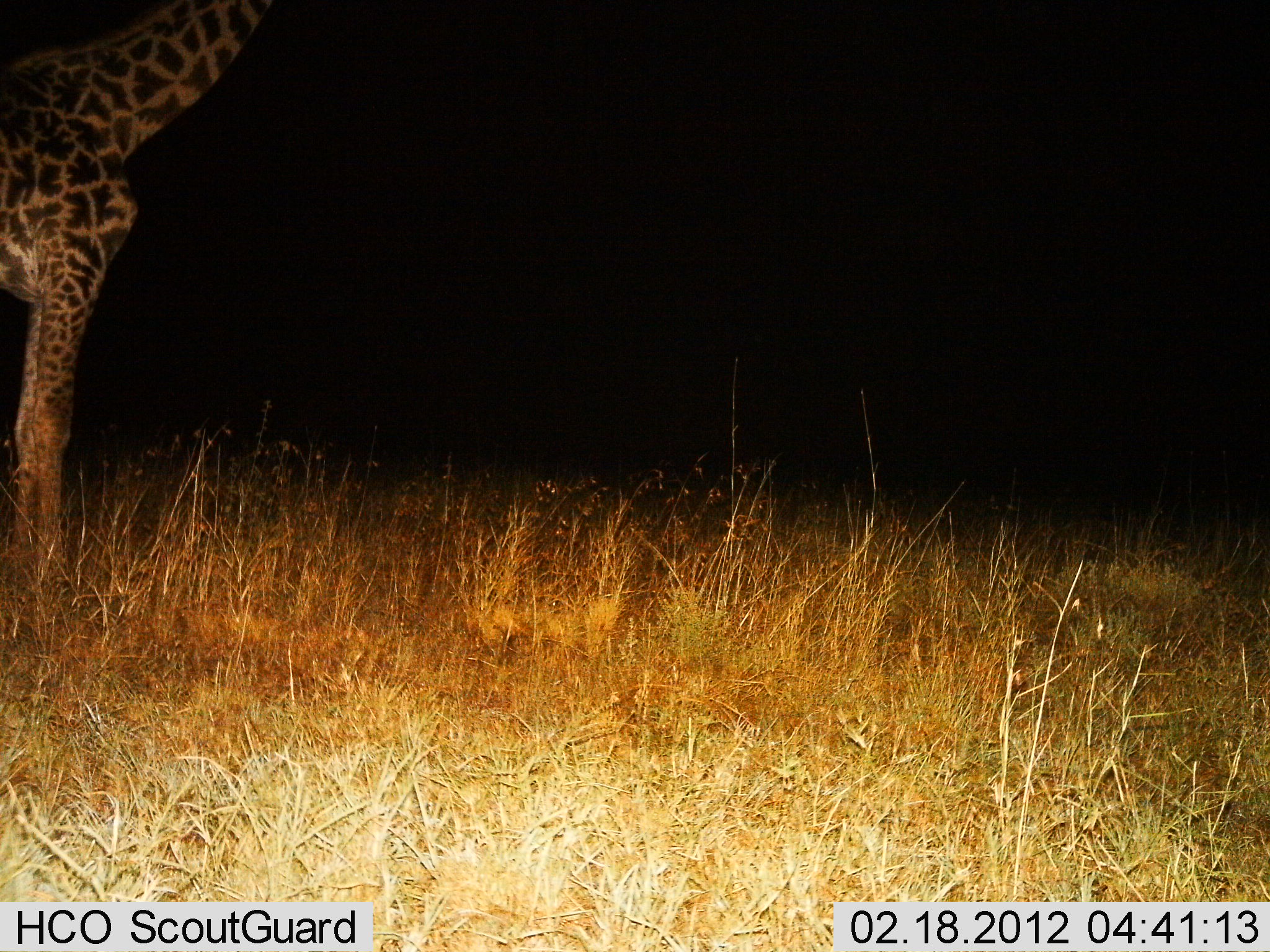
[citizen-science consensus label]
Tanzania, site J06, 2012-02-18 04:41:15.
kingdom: Animalia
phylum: Chordata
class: Mammalia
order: Artiodactyla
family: Giraffidae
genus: Giraffa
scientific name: Giraffa camelopardalis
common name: giraffe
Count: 1.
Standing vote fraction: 92%.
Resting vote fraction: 0%.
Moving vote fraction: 8%.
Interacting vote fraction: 0%.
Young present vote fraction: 0%.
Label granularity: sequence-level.